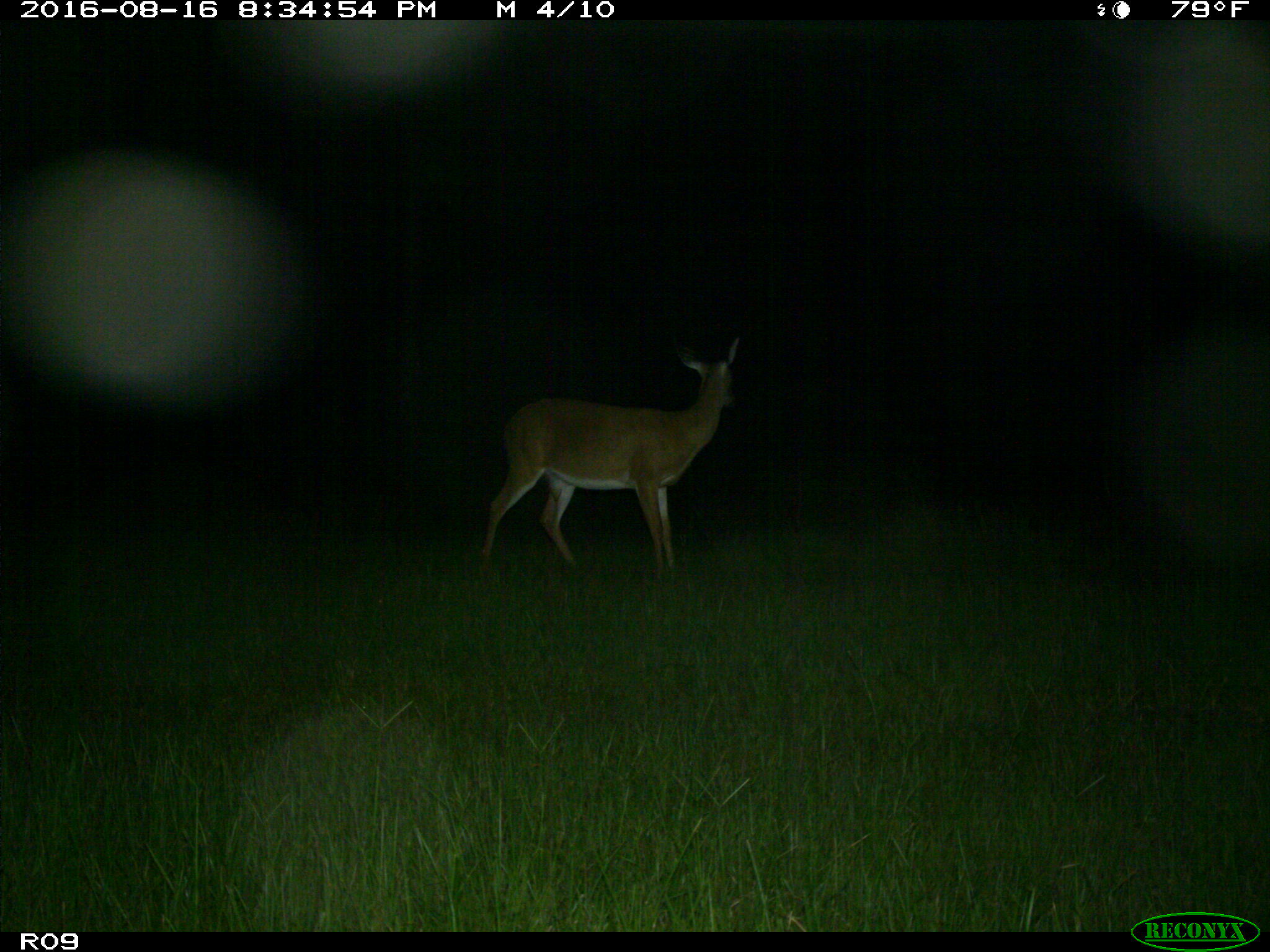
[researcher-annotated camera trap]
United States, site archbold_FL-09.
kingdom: Animalia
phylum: Chordata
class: Mammalia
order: Artiodactyla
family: Cervidae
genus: Odocoileus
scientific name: Odocoileus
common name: deer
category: unidentified deer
Unidentified deer (deer) (Odocoileus).